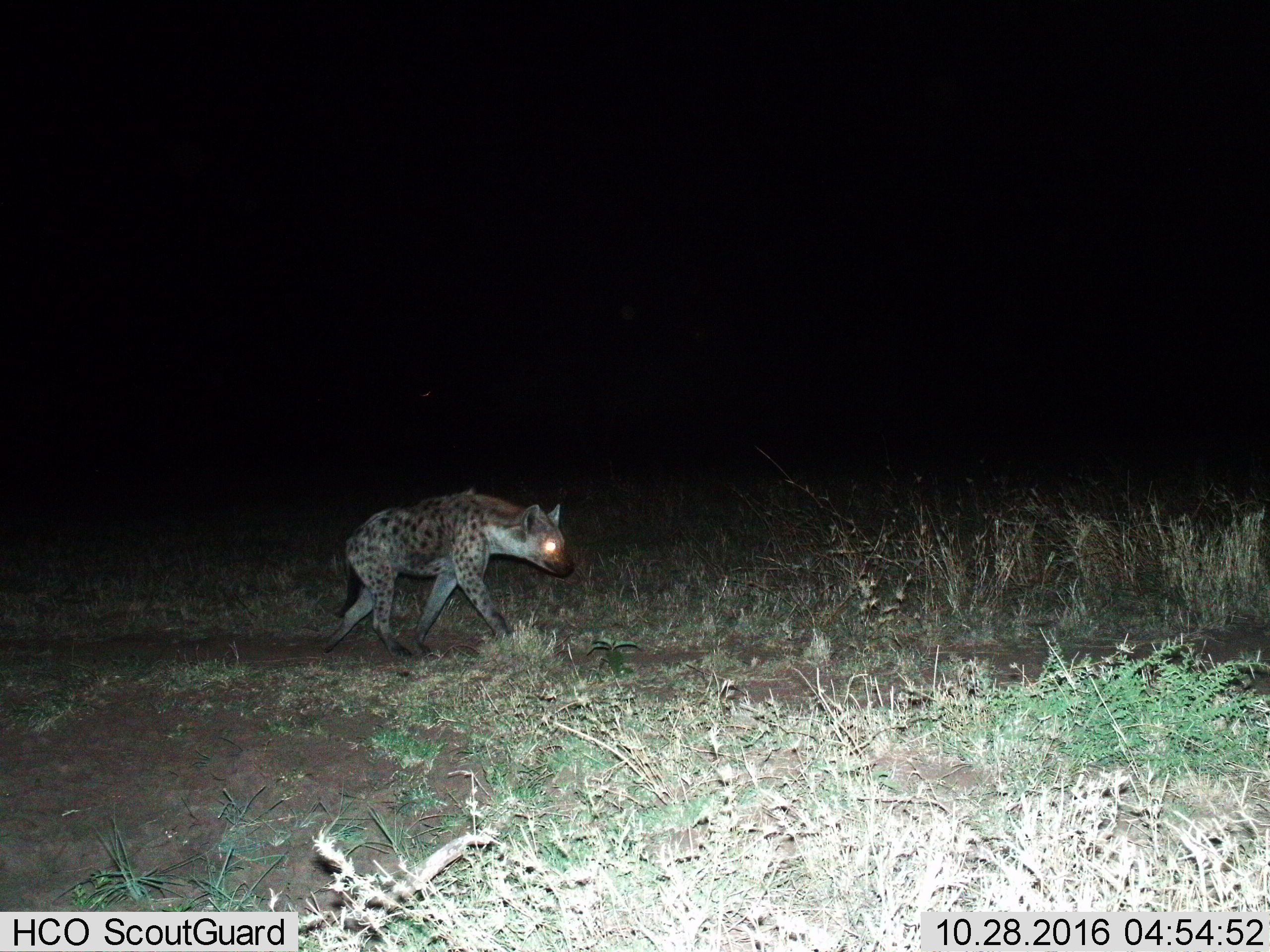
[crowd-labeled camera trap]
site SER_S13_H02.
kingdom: Animalia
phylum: Chordata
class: Mammalia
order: Carnivora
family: Hyaenidae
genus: Crocuta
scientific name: Crocuta crocuta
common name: spotted hyena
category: hyenaspotted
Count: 1.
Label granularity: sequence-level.